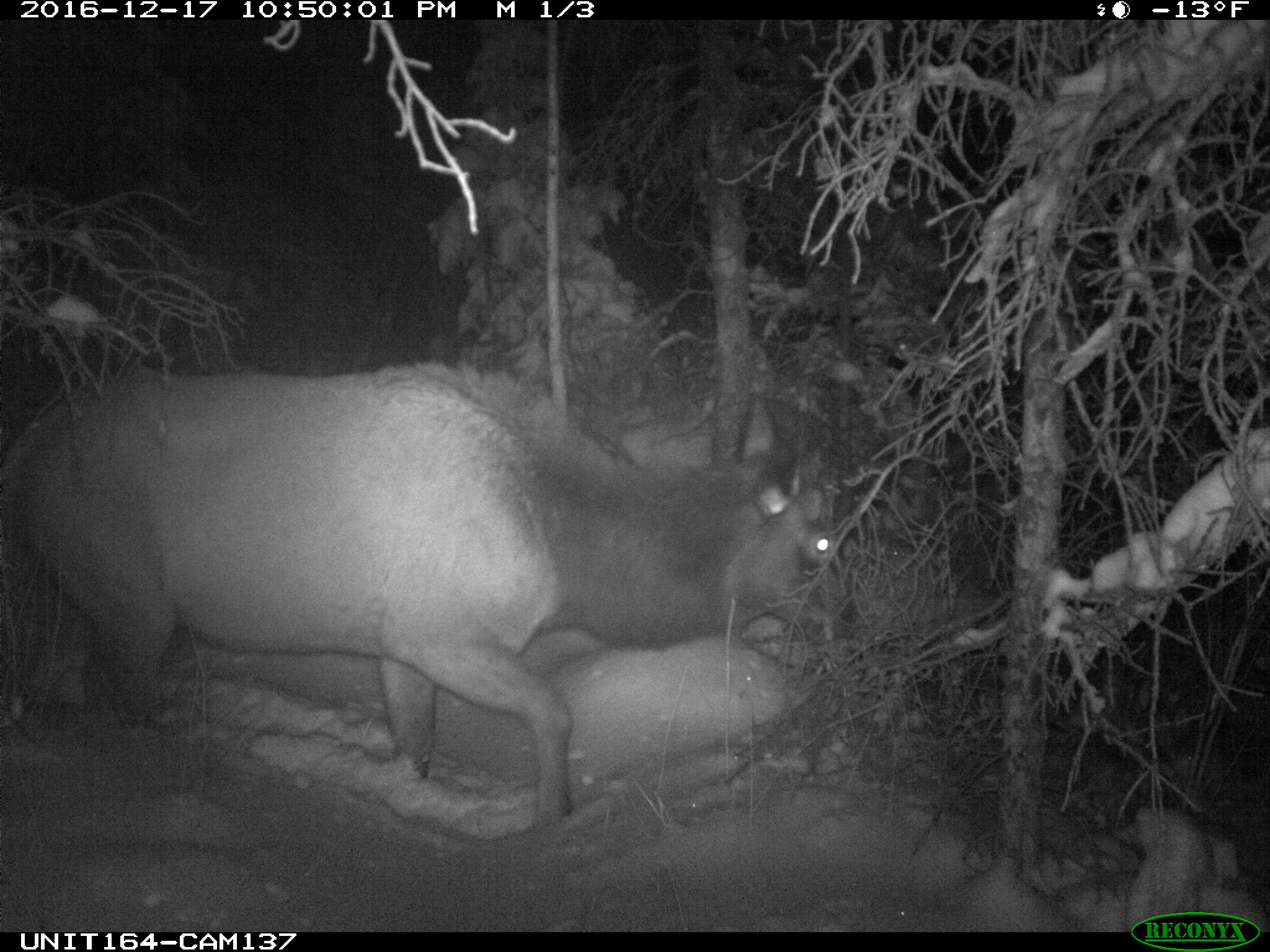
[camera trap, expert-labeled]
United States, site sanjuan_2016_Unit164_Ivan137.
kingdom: Animalia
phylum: Chordata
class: Mammalia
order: Artiodactyla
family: Cervidae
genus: Cervus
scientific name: Cervus elaphus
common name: red deer